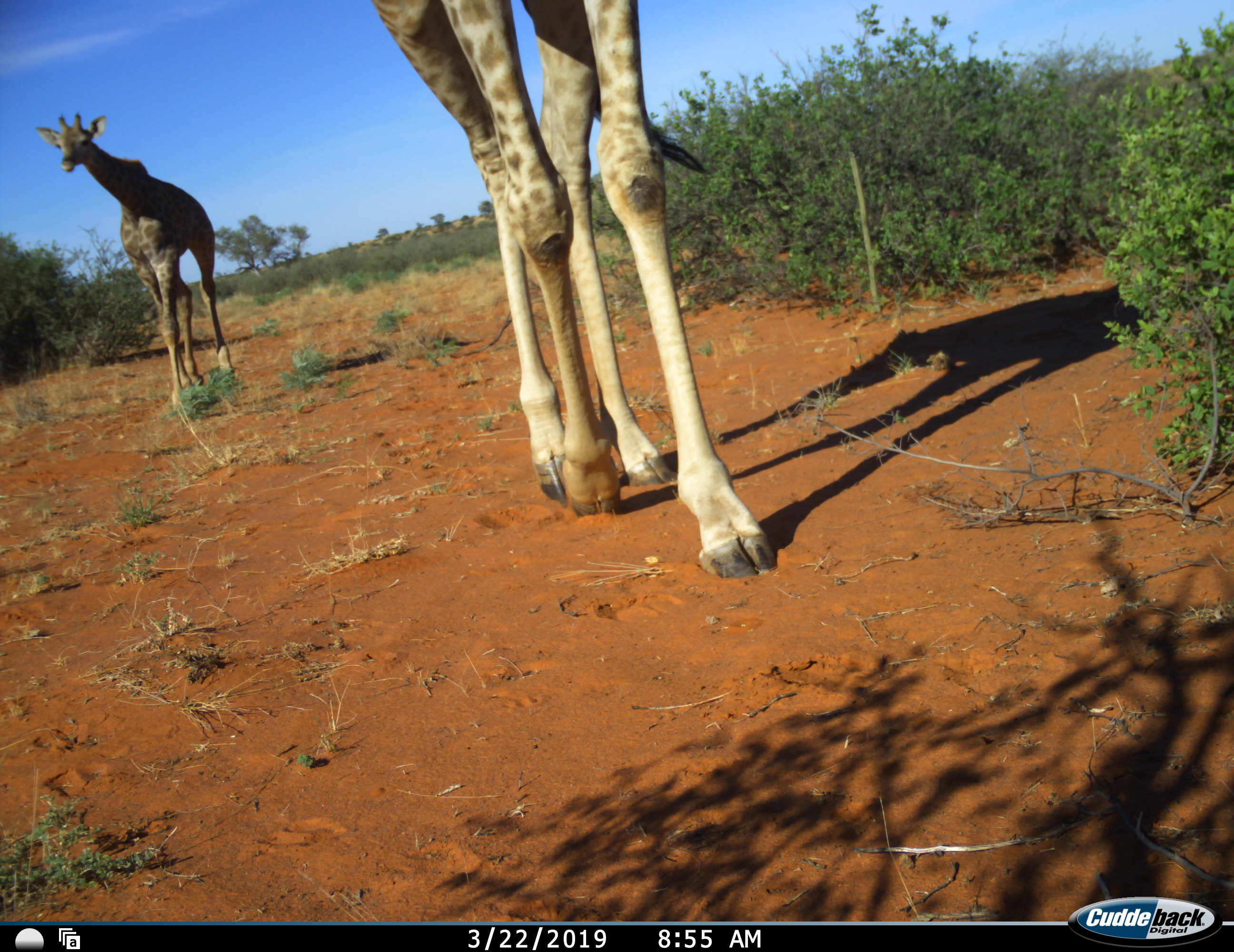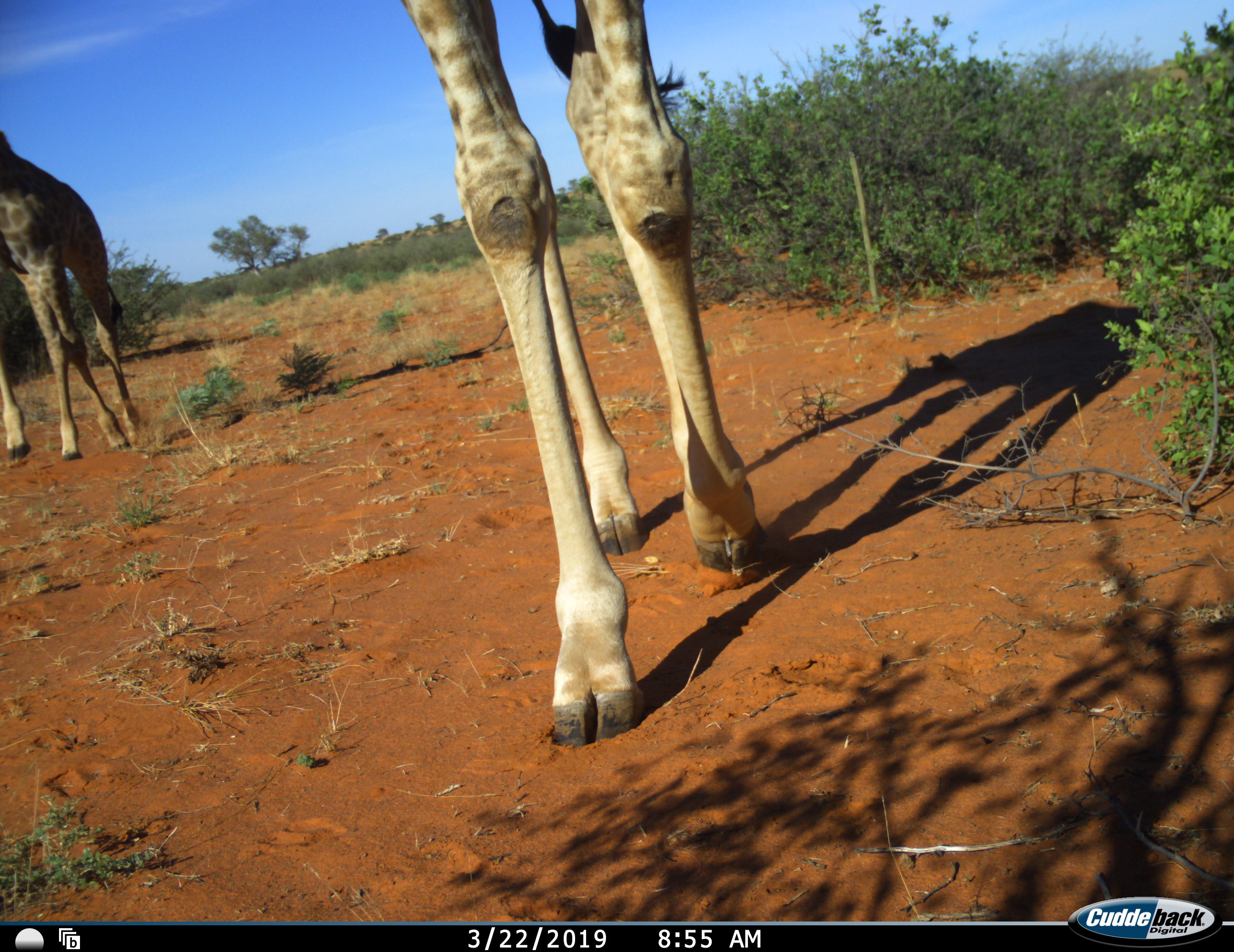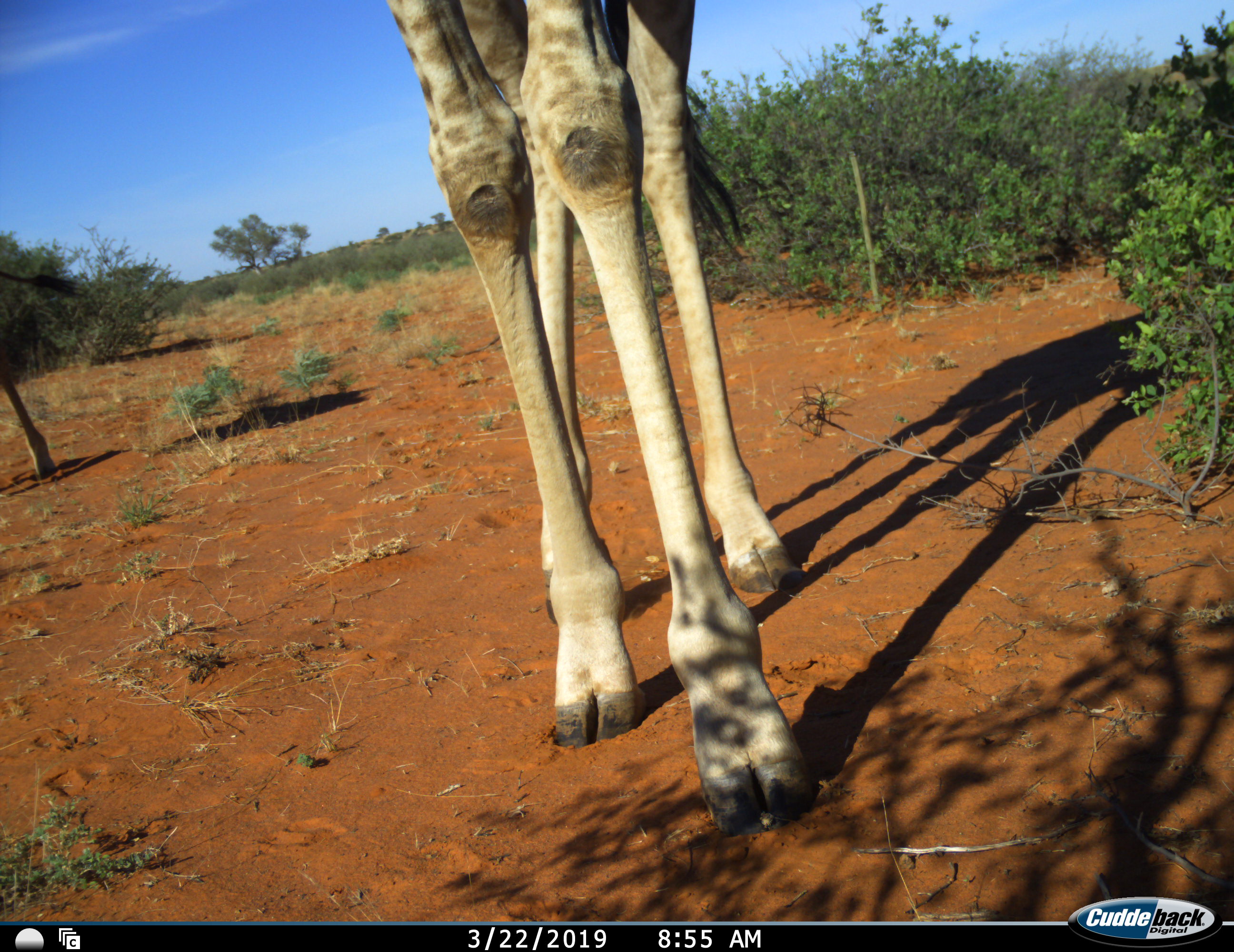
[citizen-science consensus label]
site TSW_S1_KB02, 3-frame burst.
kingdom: Animalia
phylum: Chordata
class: Mammalia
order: Artiodactyla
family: Giraffidae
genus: Giraffa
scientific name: Giraffa camelopardalis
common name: giraffe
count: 2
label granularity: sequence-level